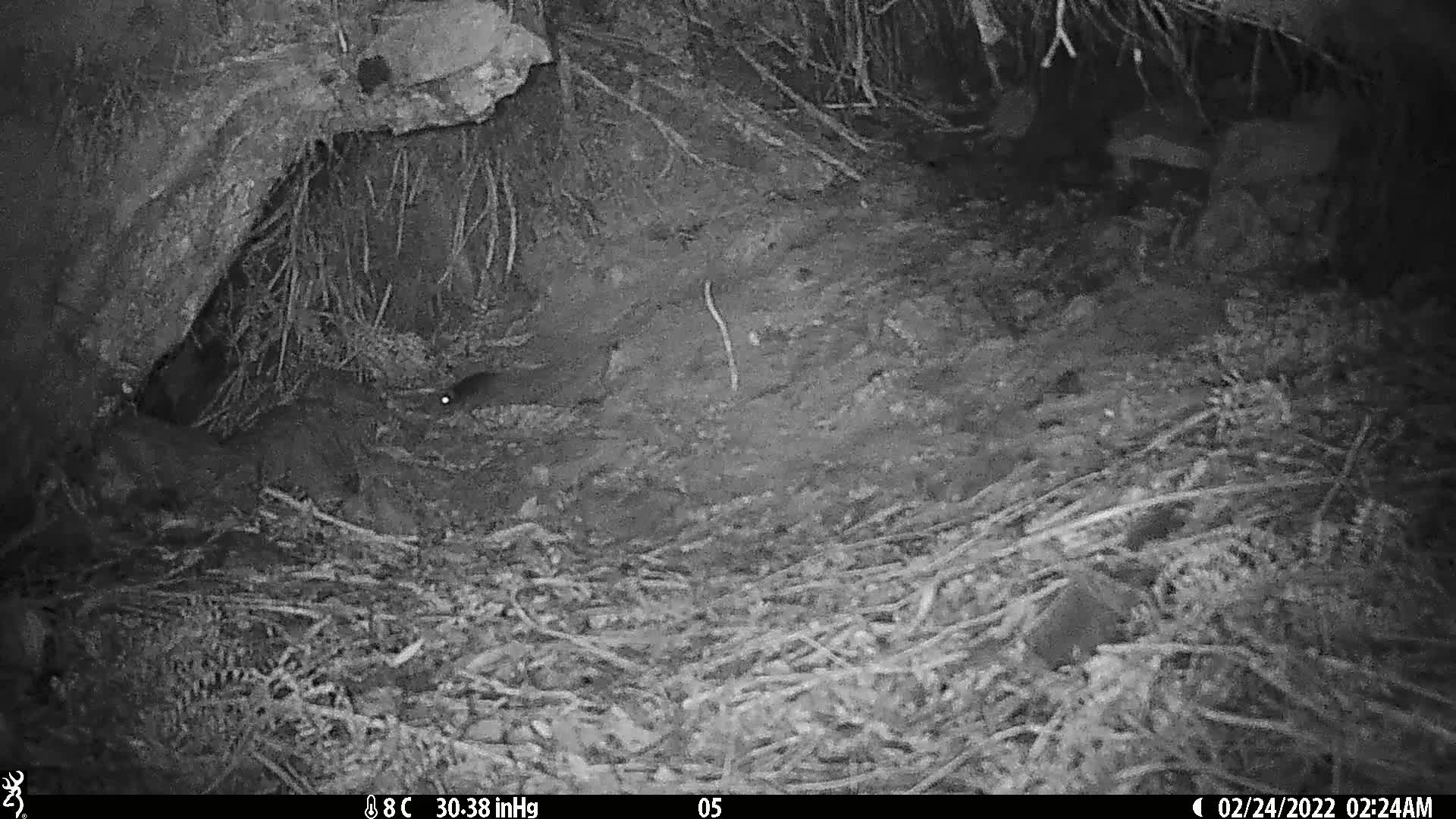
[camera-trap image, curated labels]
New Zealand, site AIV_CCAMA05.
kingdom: Animalia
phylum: Chordata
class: Mammalia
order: Rodentia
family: Muridae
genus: Mus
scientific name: Mus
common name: mouse